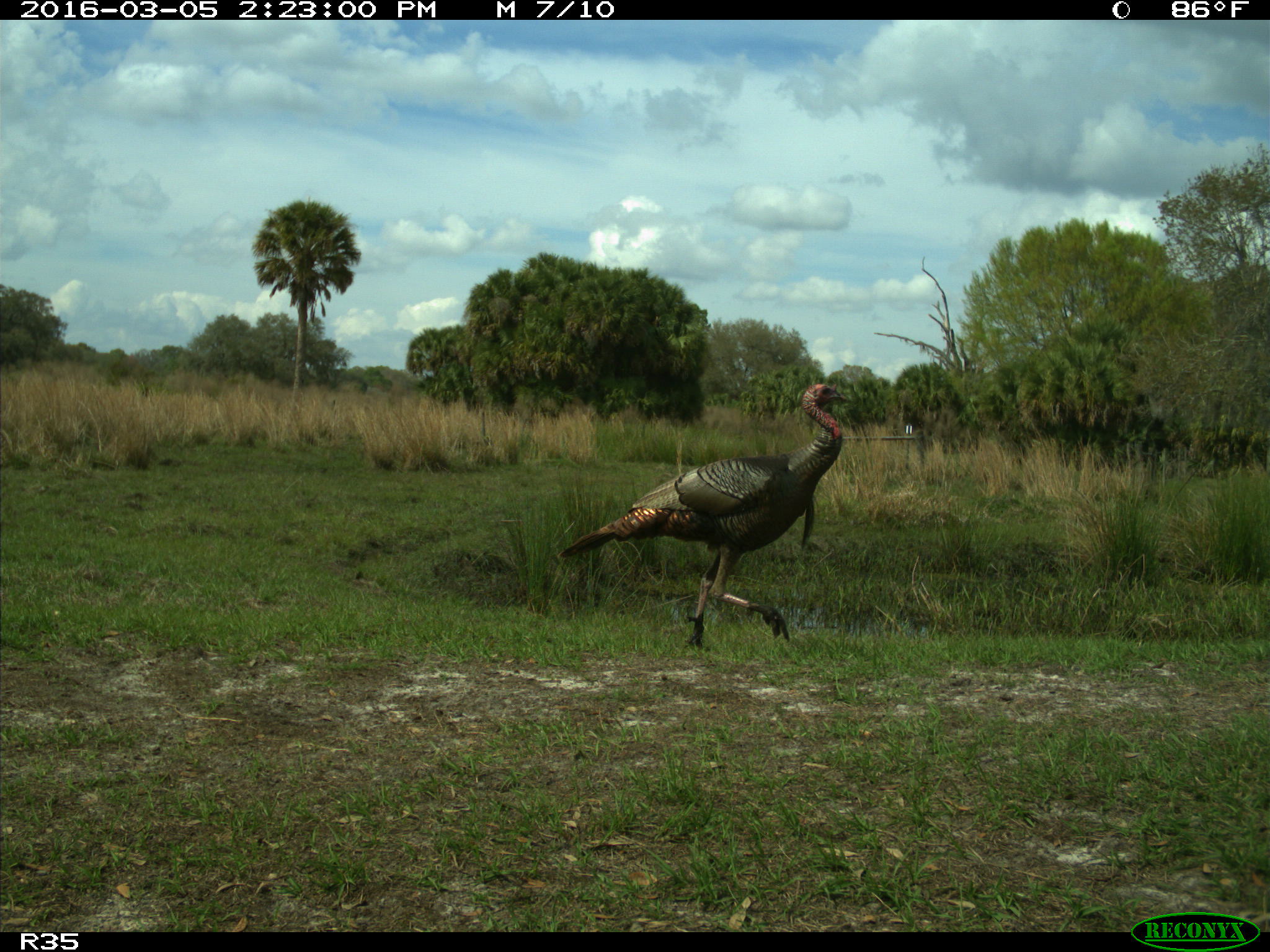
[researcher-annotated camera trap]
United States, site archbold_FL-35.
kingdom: Animalia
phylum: Chordata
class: Aves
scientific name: Aves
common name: birds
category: unidentified bird